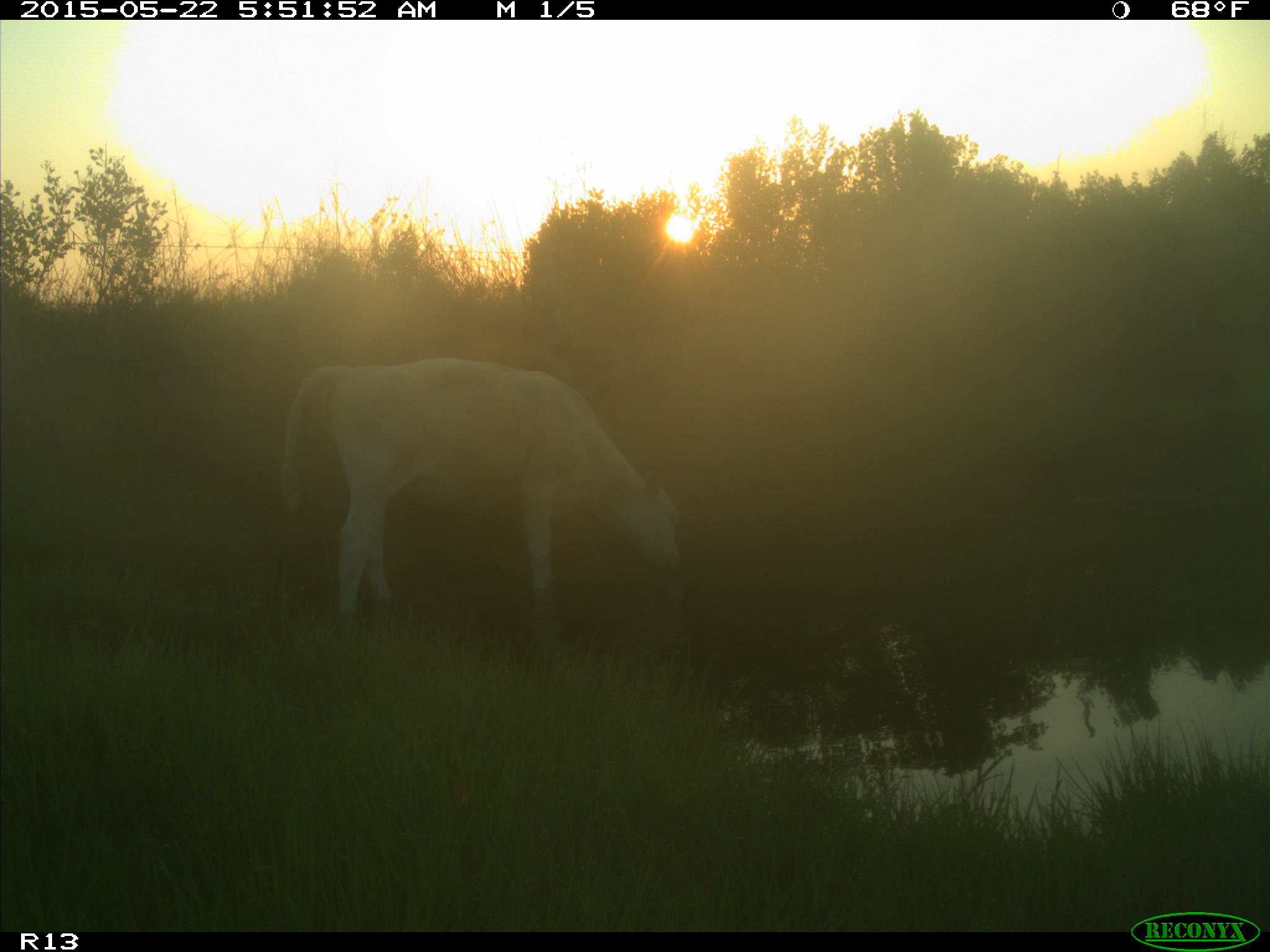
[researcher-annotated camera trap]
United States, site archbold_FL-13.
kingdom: Animalia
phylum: Chordata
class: Mammalia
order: Artiodactyla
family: Bovidae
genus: Bos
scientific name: Bos taurus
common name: domestic cow